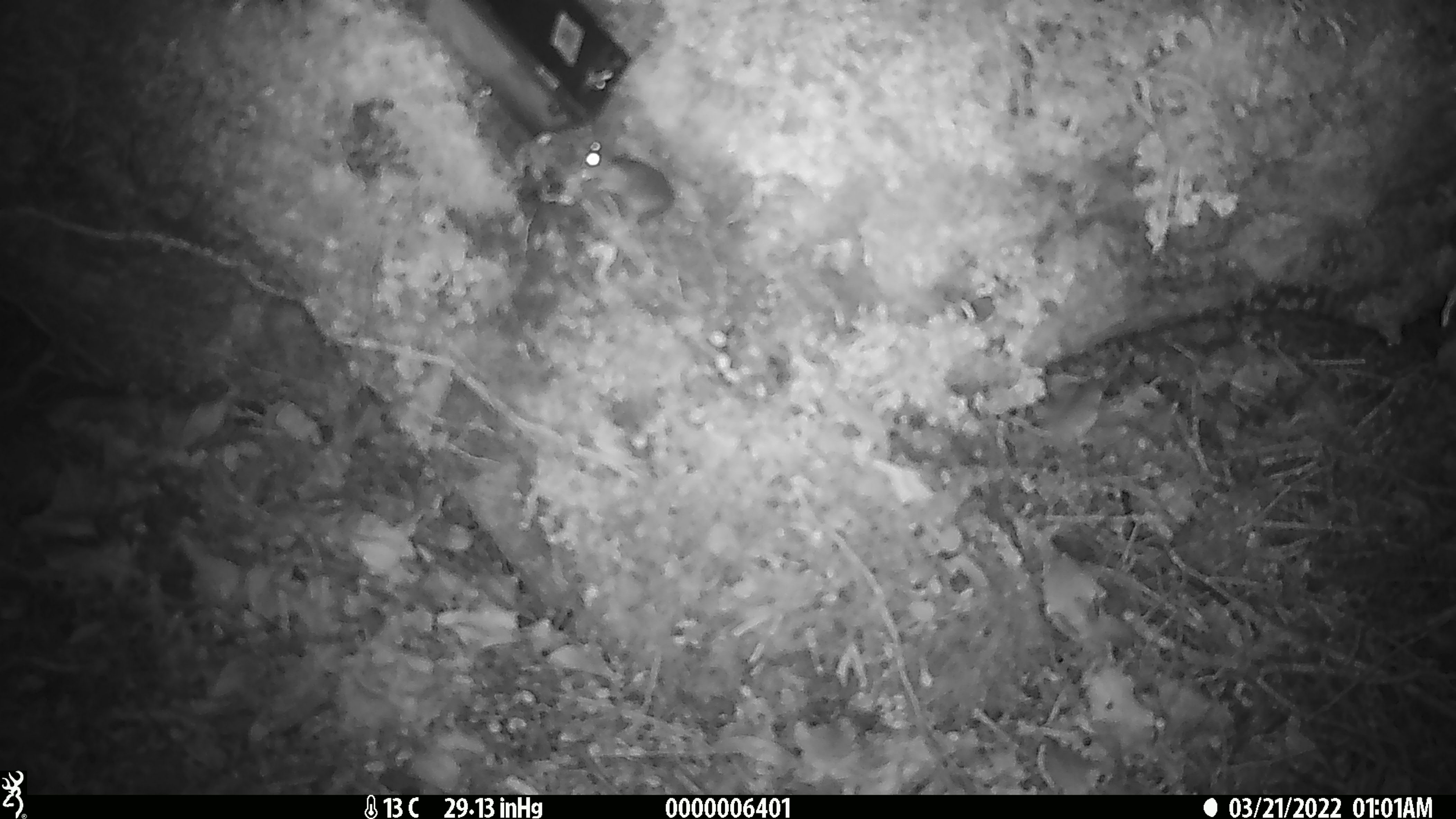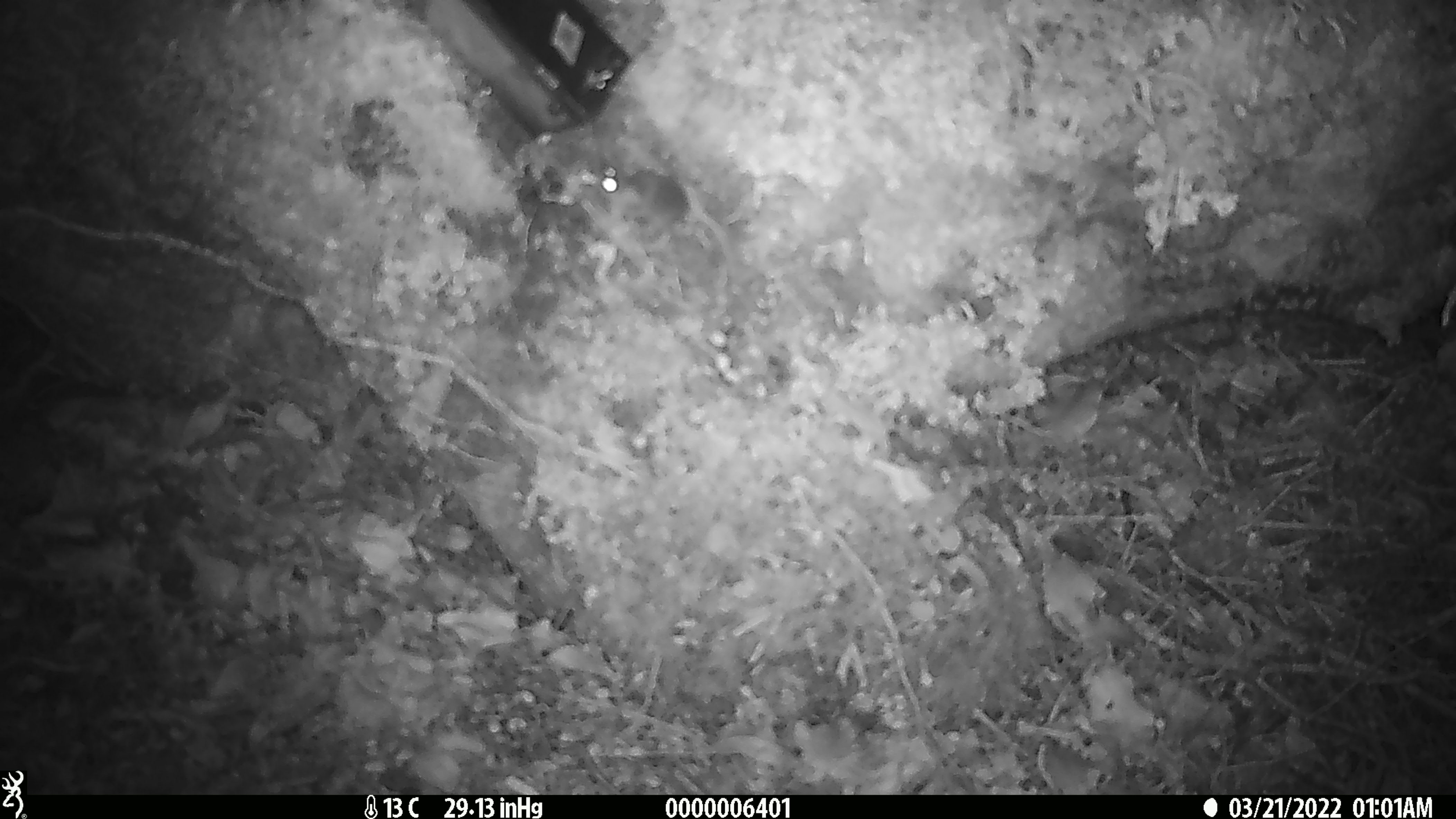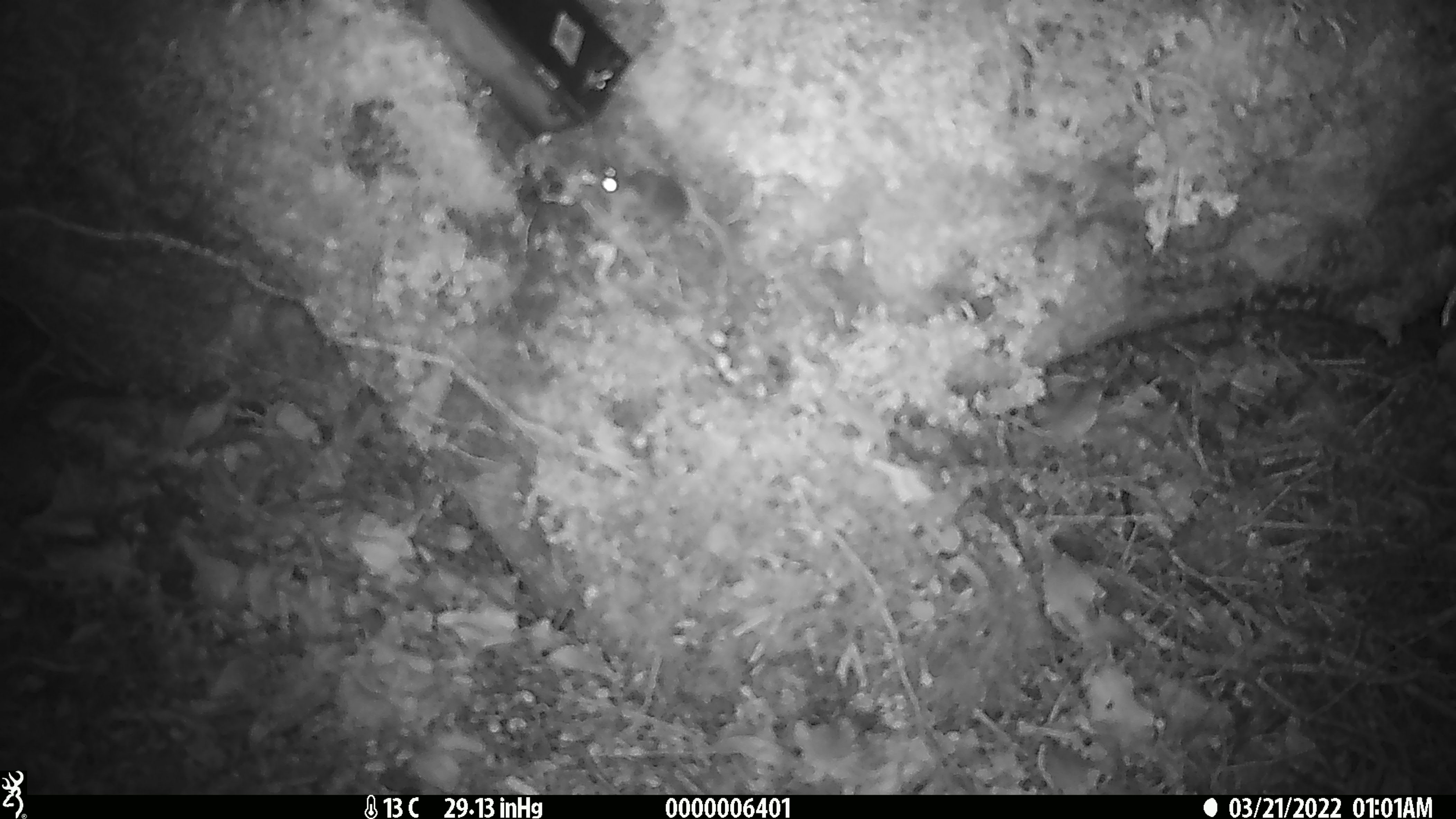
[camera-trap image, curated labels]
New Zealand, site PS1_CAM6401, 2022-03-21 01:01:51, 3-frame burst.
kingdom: Animalia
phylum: Chordata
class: Mammalia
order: Rodentia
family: Muridae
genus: Mus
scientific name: Mus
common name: mouse